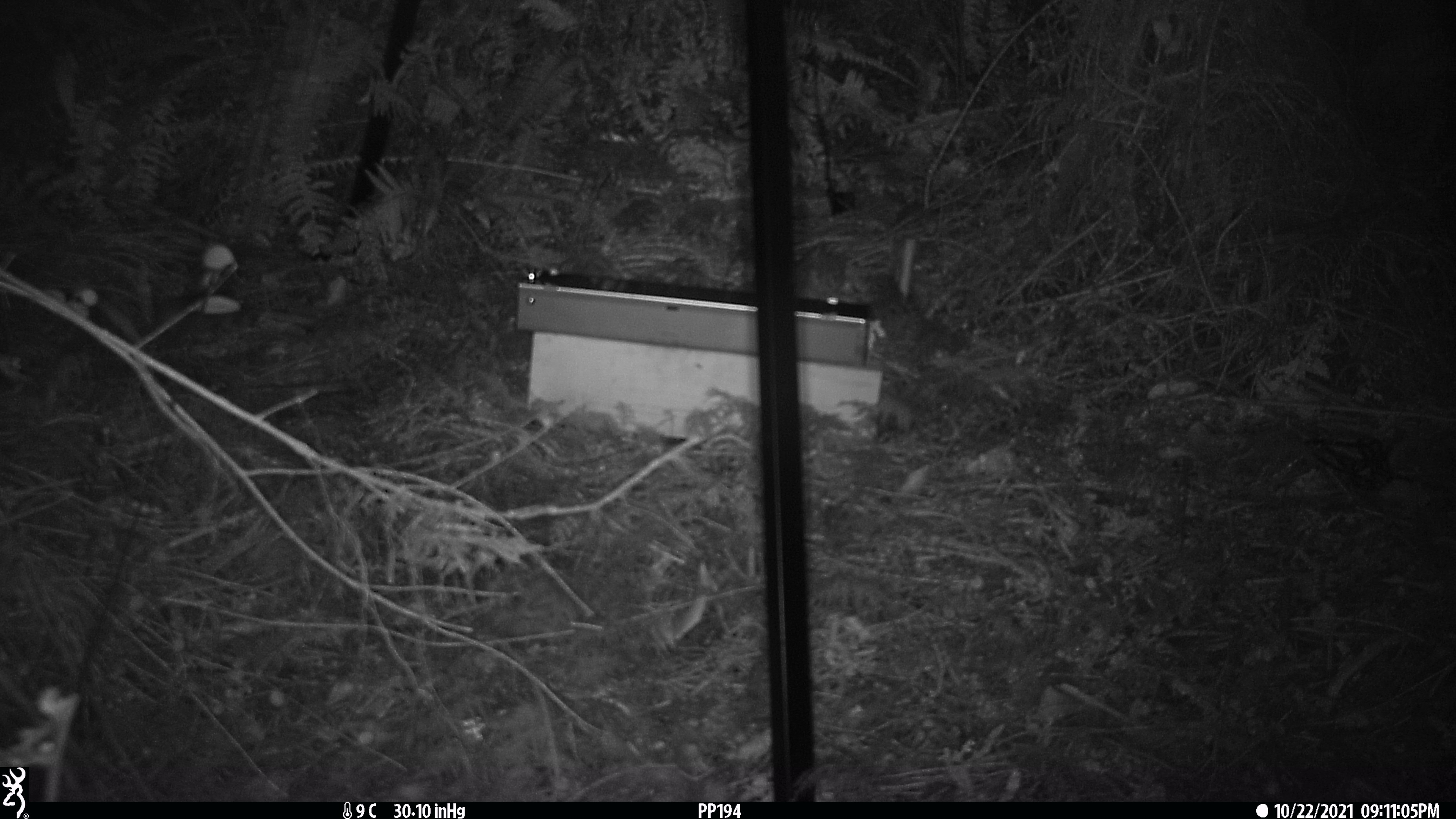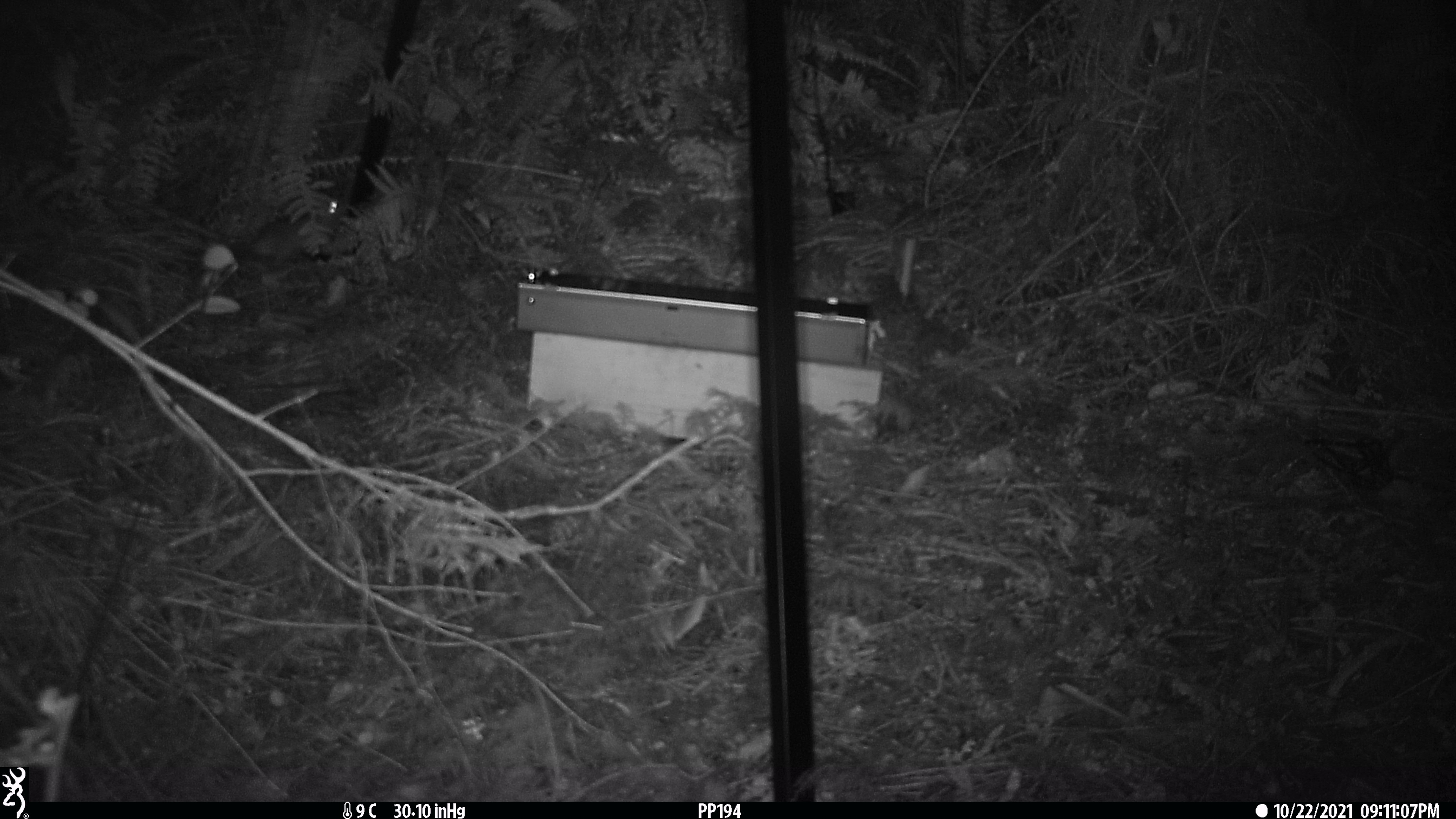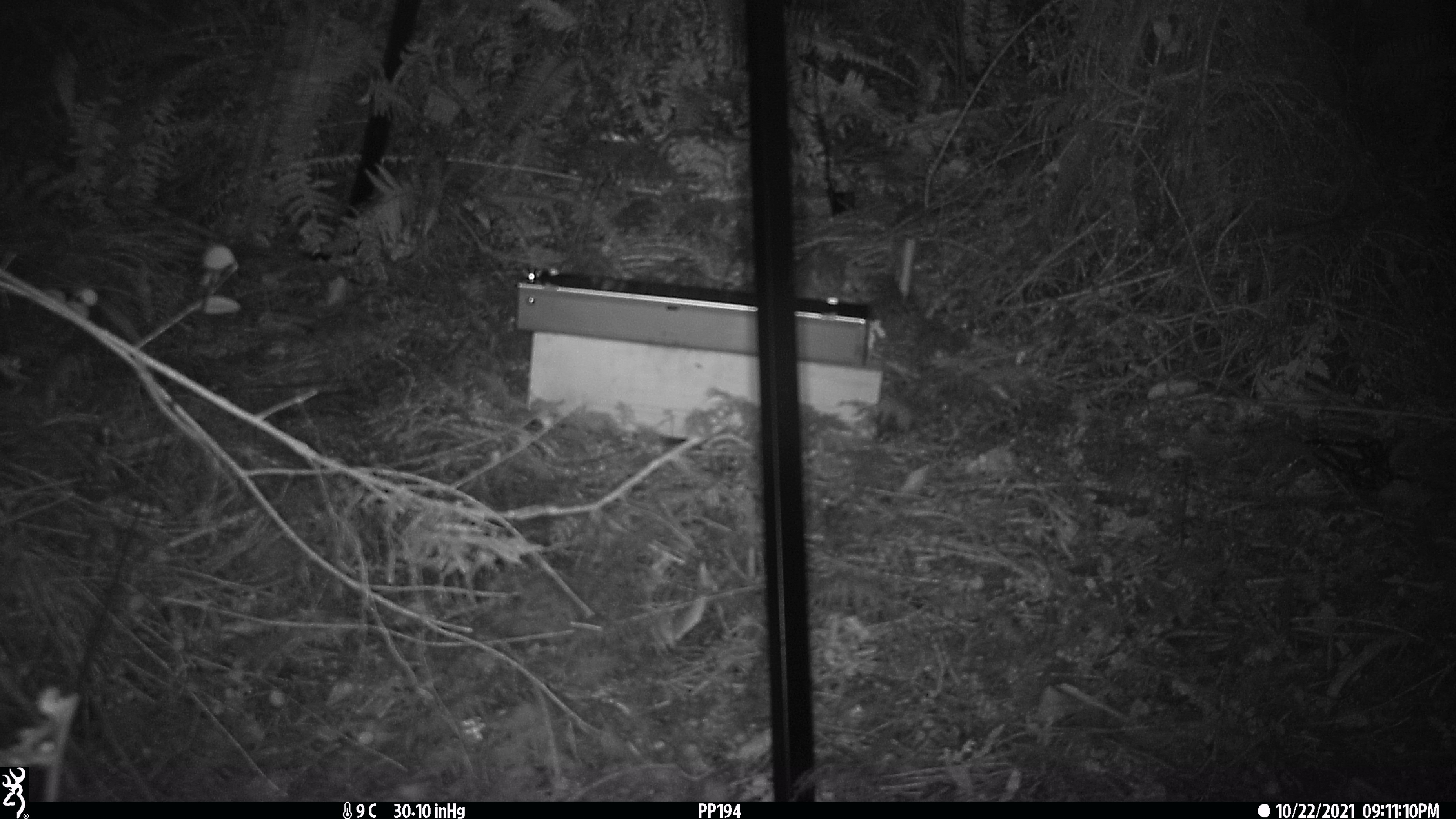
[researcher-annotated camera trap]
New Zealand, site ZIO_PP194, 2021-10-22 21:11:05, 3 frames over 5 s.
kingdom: Animalia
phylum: Chordata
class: Mammalia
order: Rodentia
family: Muridae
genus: Rattus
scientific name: Rattus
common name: rat